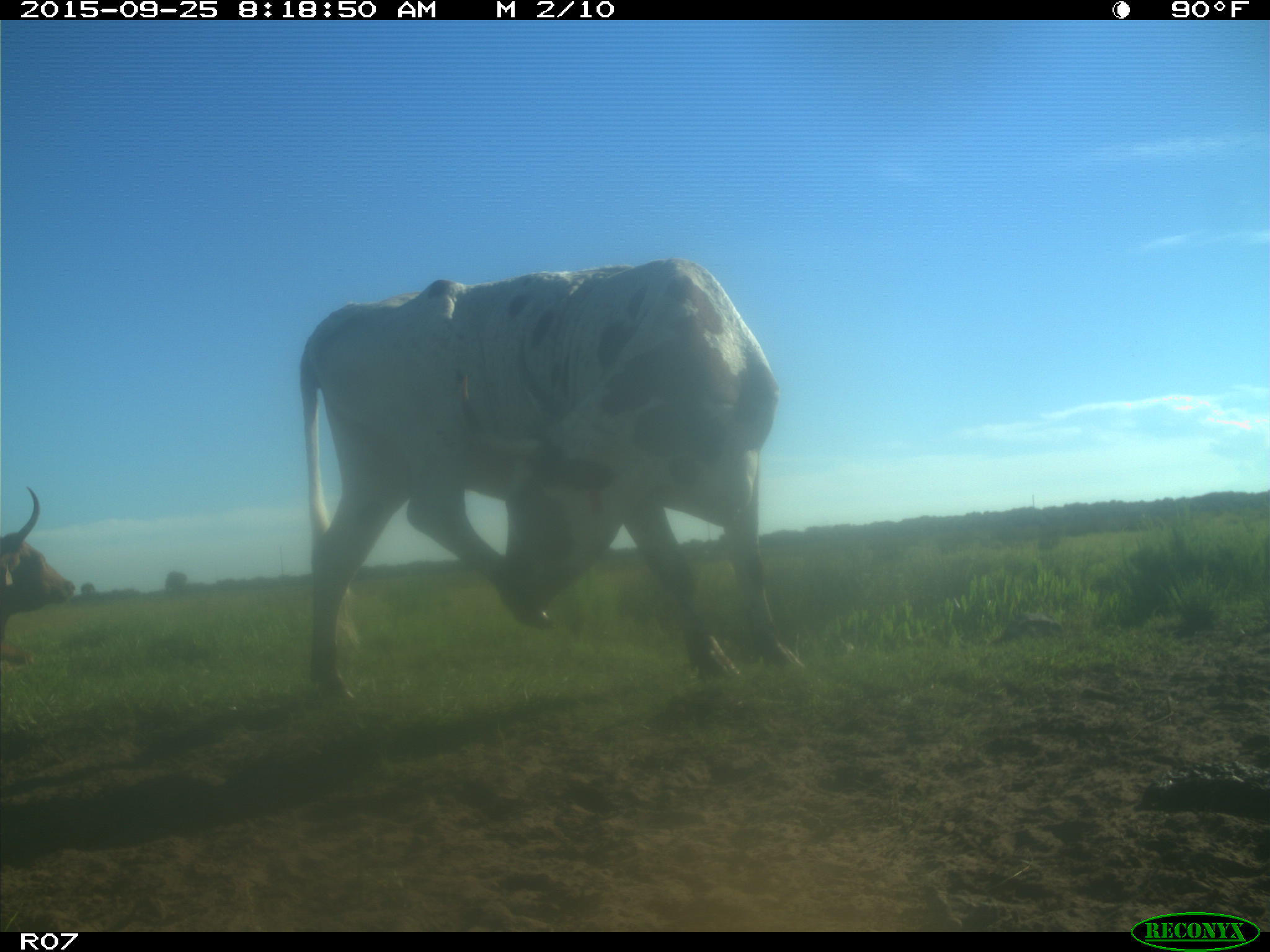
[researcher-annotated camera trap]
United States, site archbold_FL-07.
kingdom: Animalia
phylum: Chordata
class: Mammalia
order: Artiodactyla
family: Bovidae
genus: Bos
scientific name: Bos taurus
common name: domestic cow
Bos taurus (domestic cow).